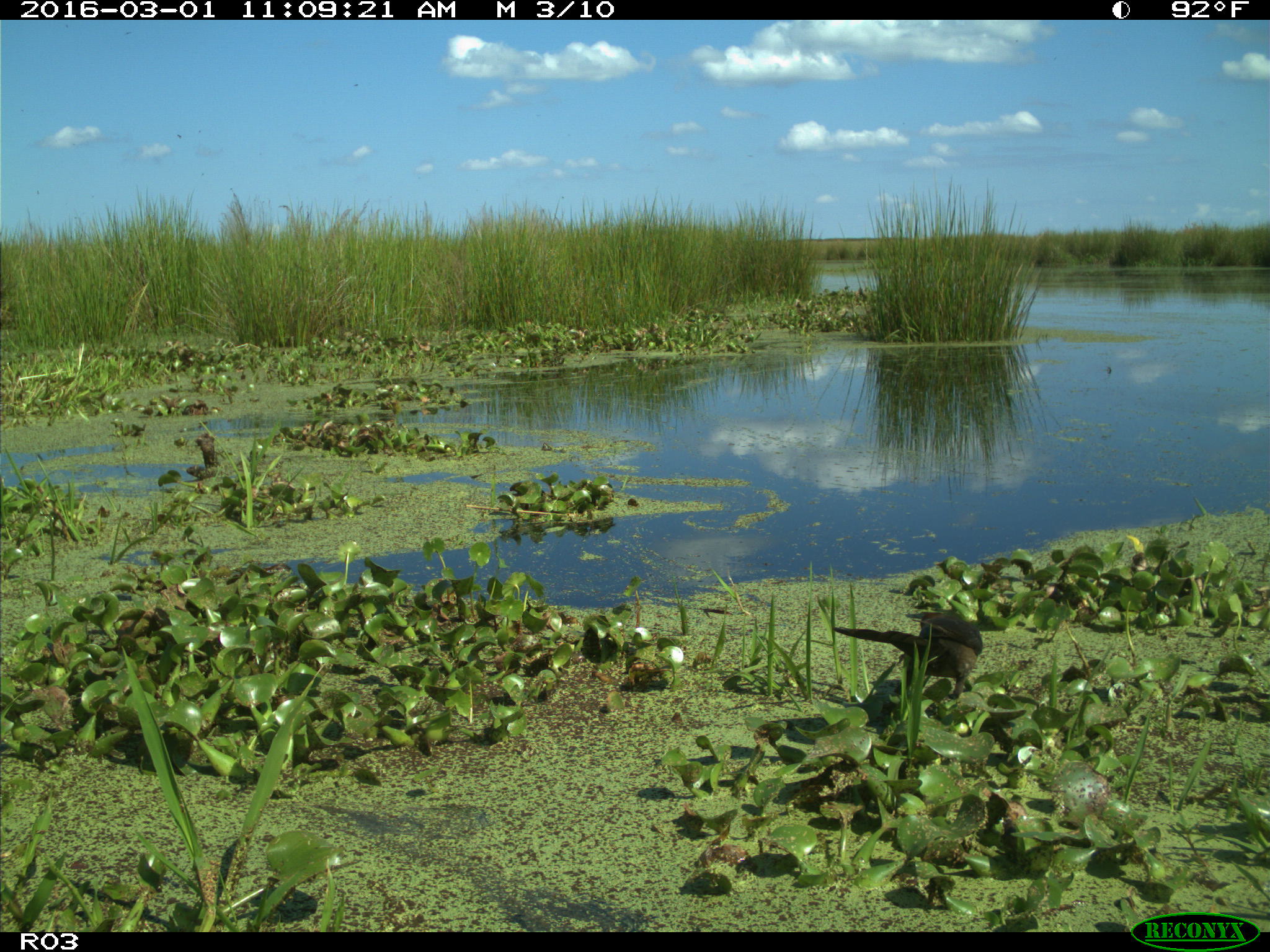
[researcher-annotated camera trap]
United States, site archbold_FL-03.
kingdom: Animalia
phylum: Chordata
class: Aves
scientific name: Aves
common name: birds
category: unidentified bird